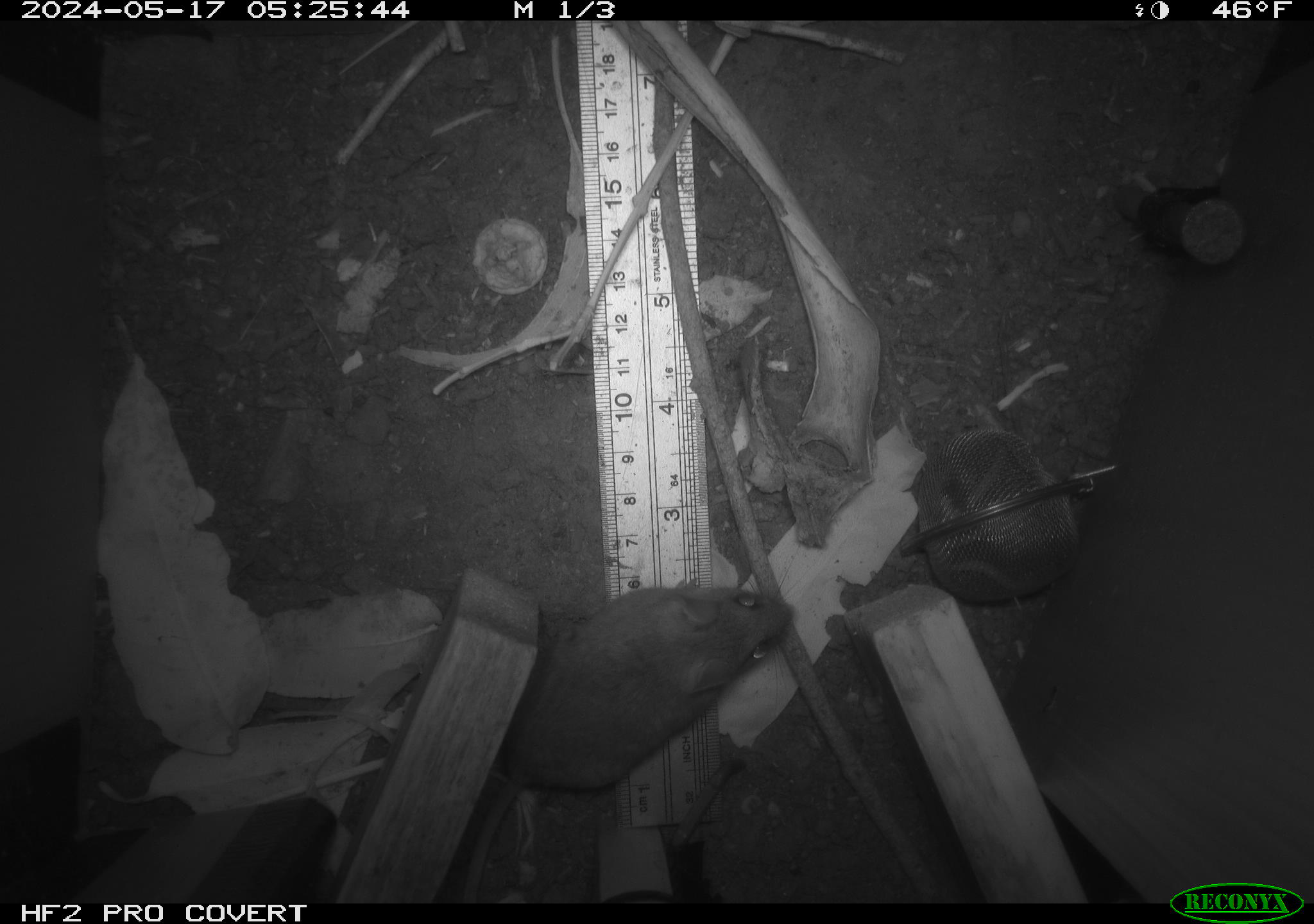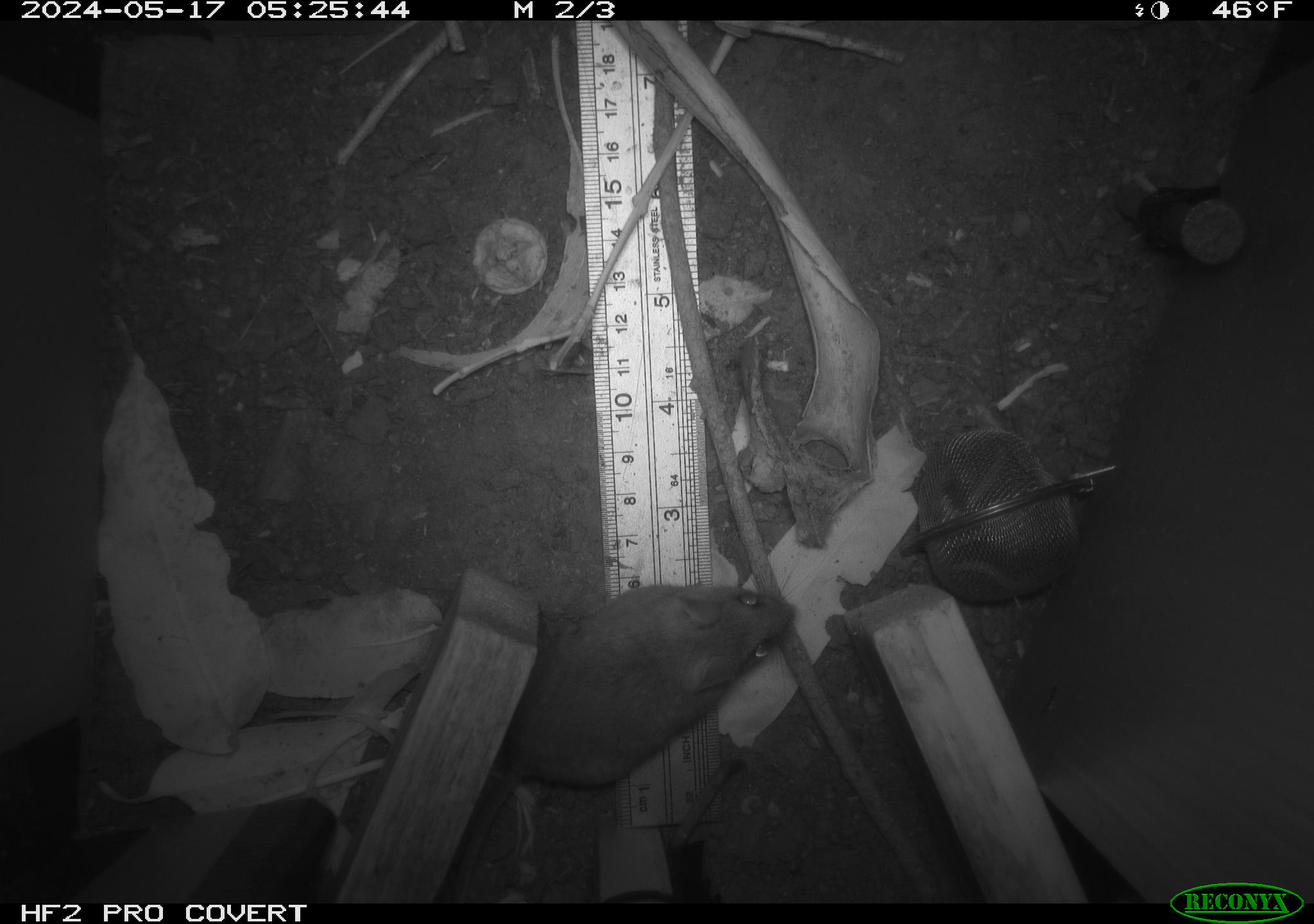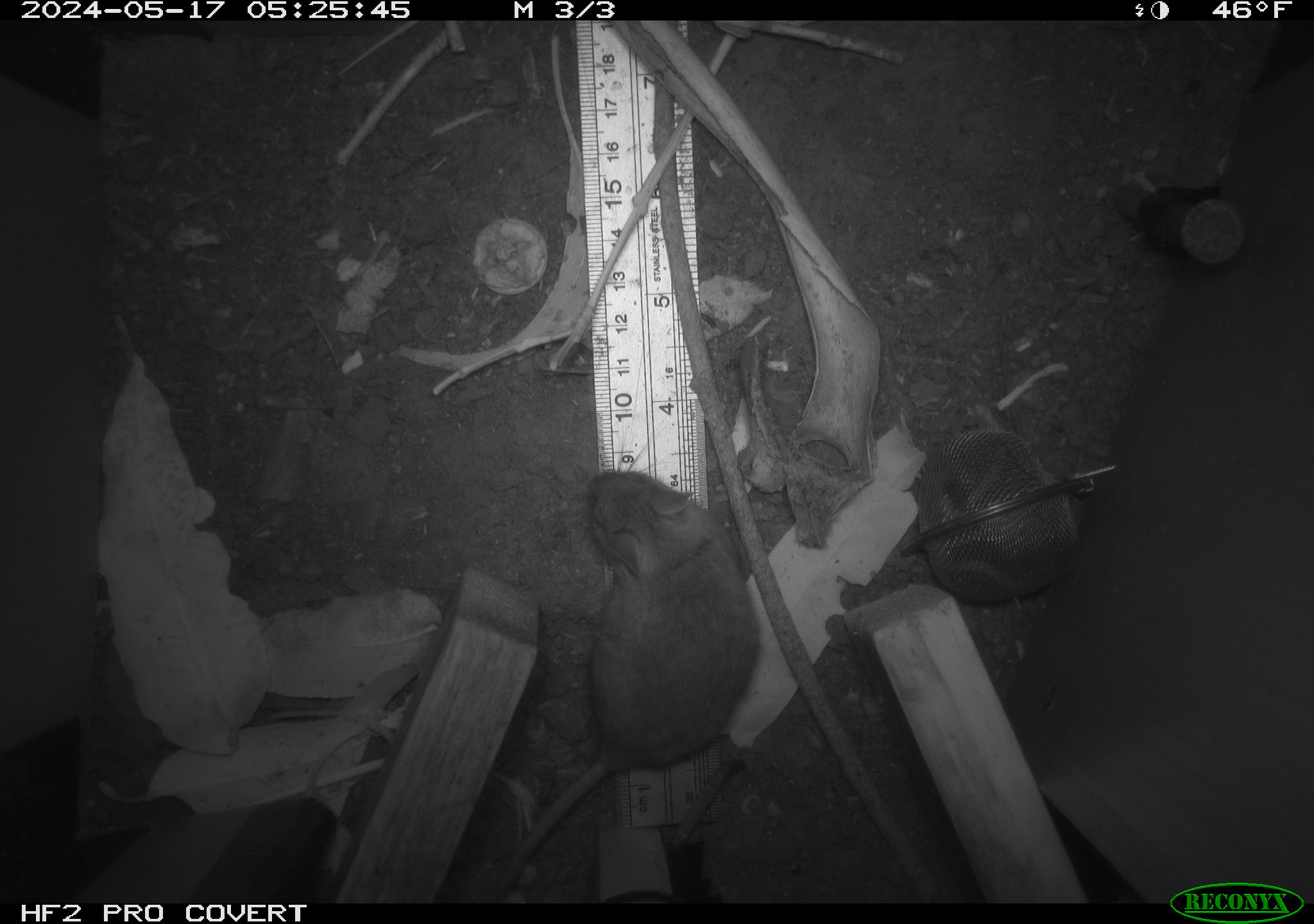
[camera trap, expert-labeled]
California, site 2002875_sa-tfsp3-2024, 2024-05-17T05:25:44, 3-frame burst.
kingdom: Animalia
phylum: Chordata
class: Mammalia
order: Rodentia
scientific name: Rodentia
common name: mouse species